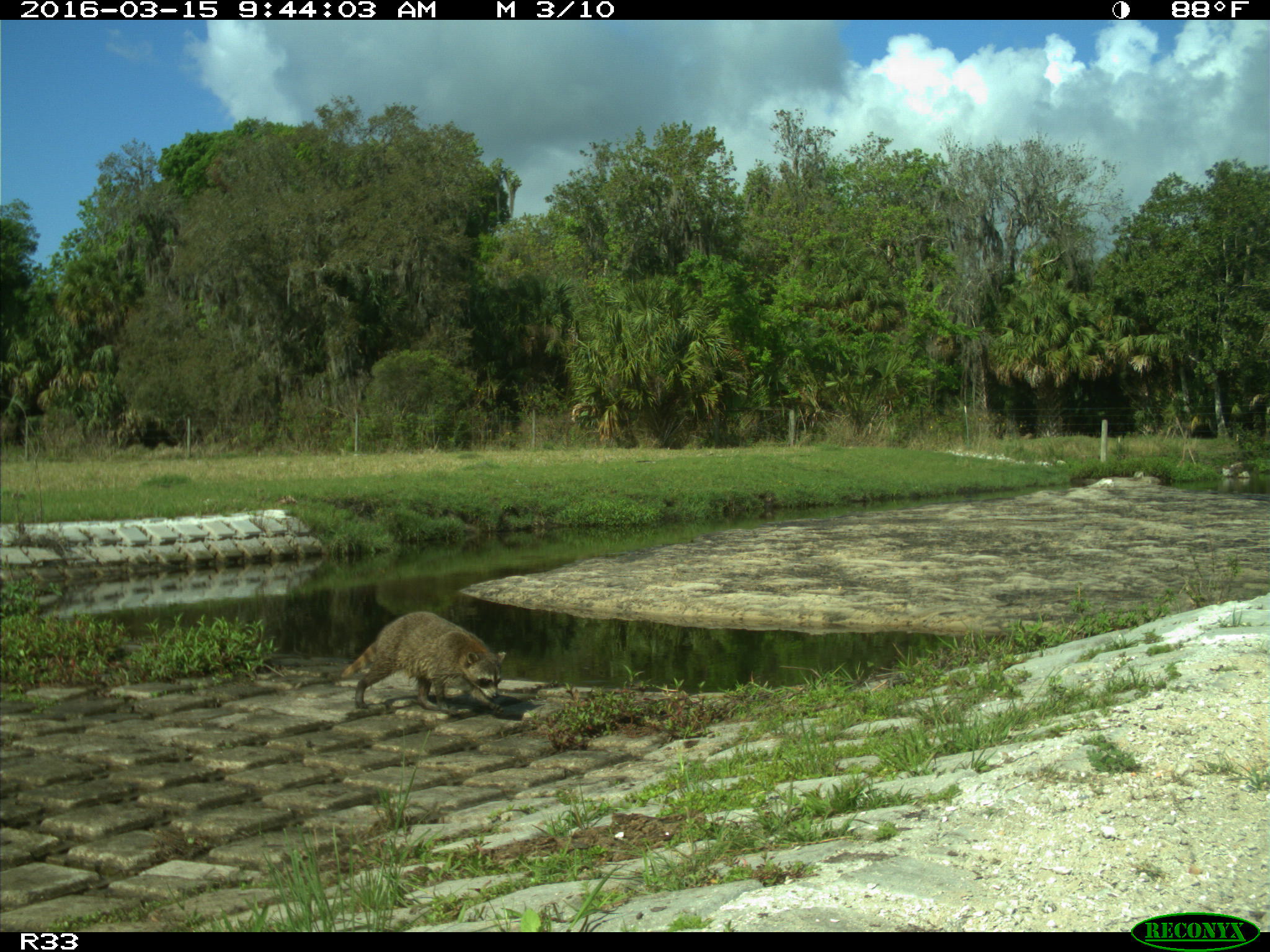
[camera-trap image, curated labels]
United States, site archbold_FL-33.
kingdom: Animalia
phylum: Chordata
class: Mammalia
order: Artiodactyla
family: Bovidae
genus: Bos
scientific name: Bos taurus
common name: domestic cow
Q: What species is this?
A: Bos taurus (domestic cow).